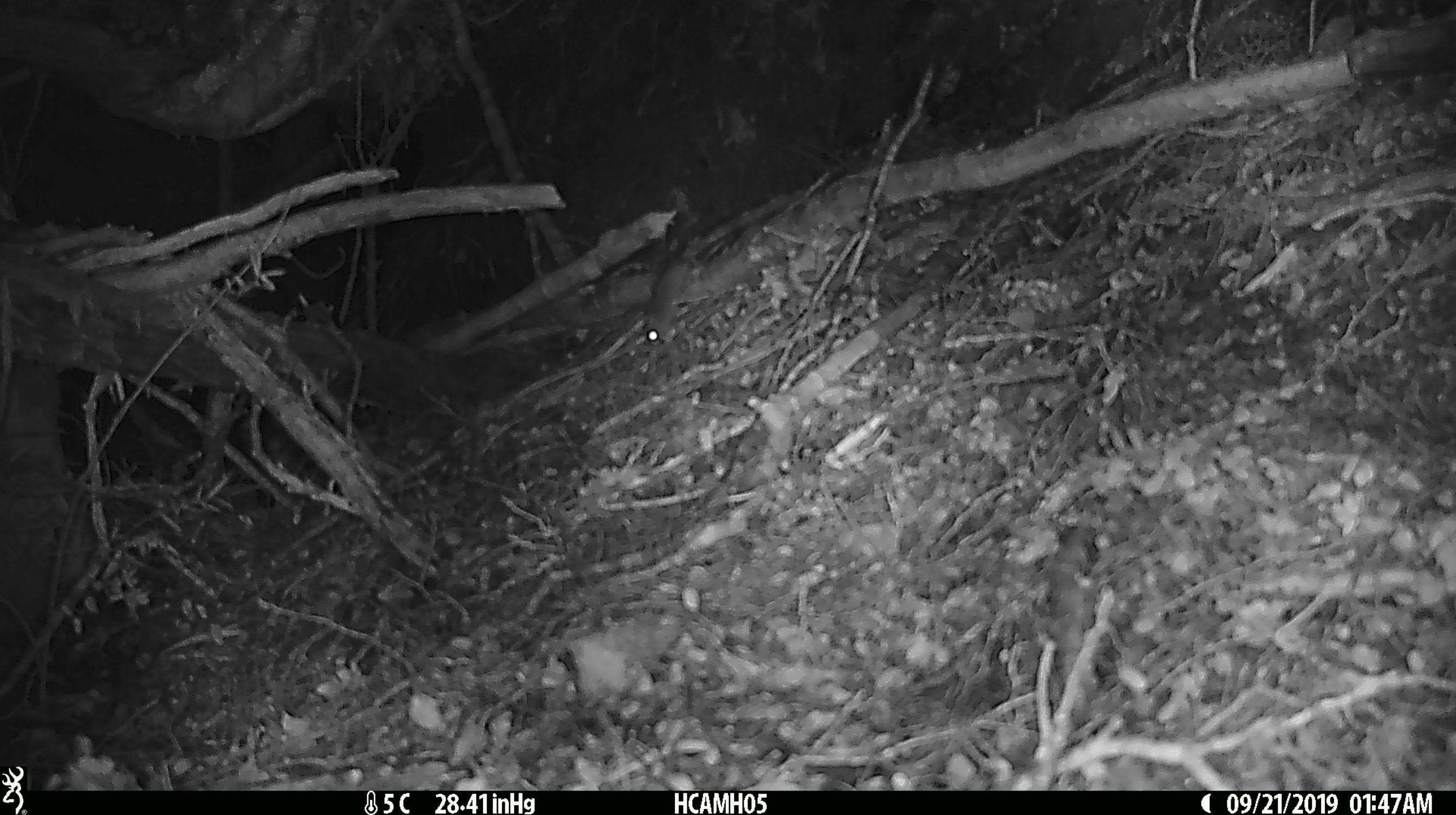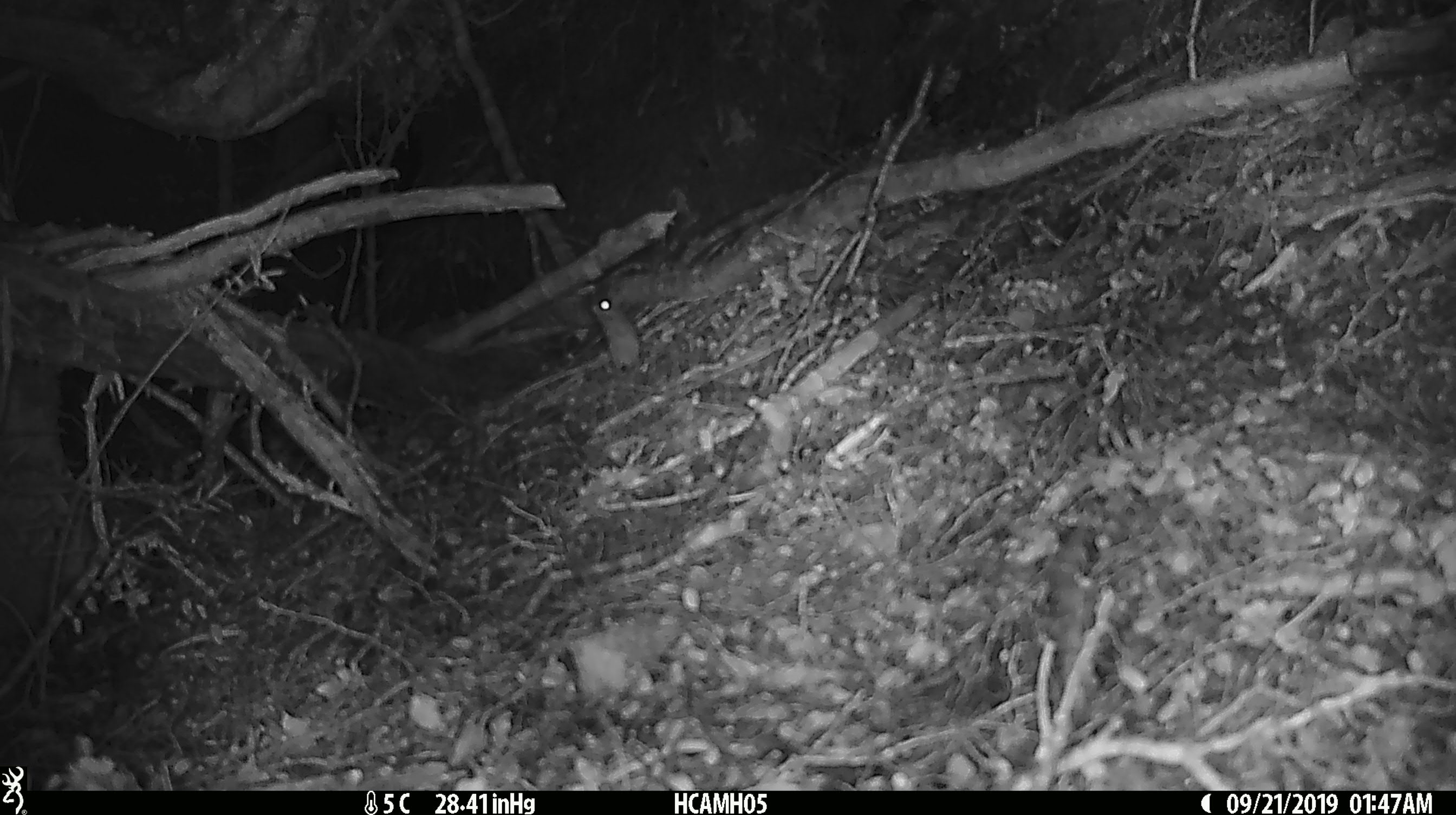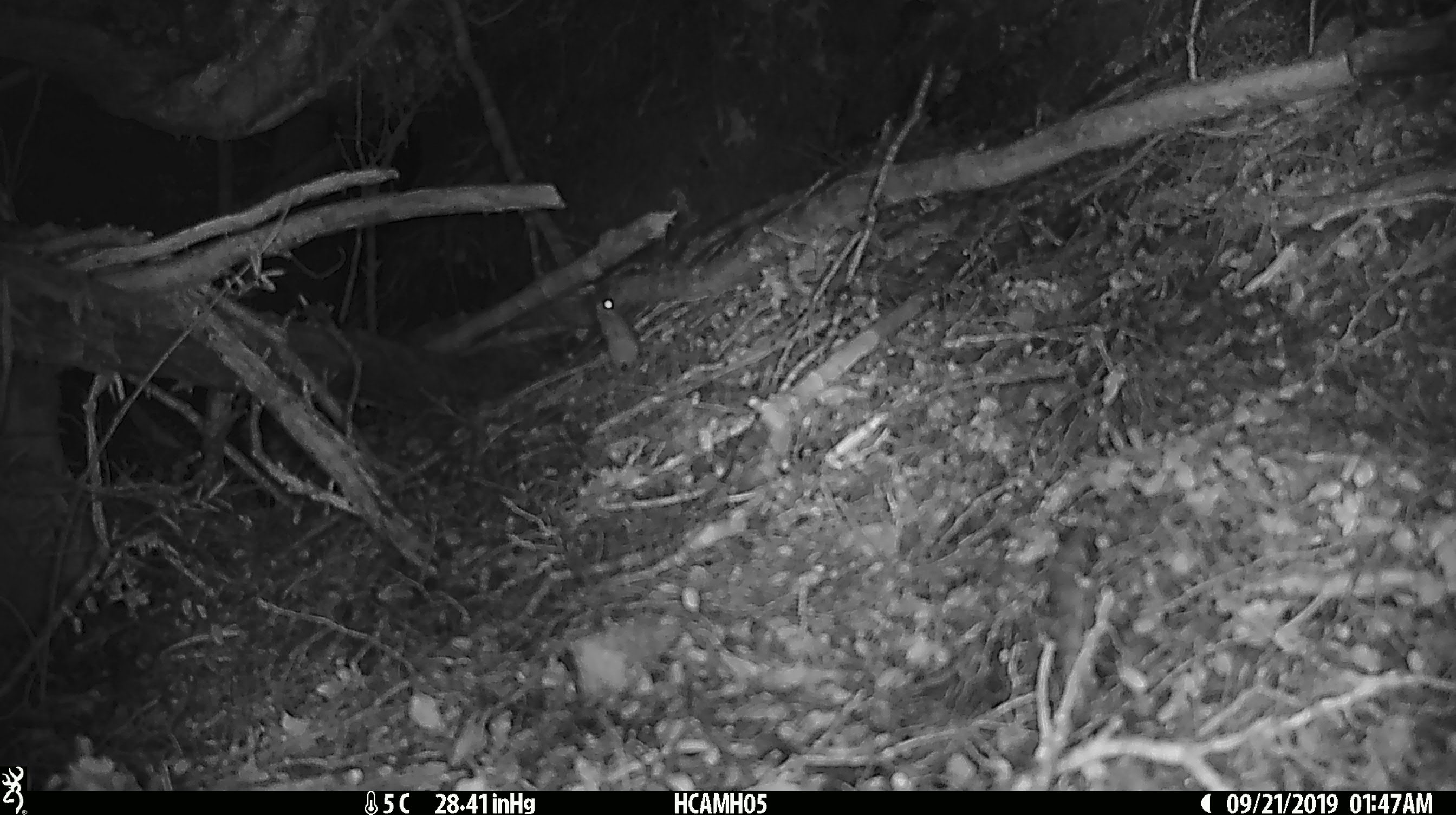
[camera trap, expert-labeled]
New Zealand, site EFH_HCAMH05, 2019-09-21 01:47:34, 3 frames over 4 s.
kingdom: Animalia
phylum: Chordata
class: Mammalia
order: Rodentia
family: Muridae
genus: Mus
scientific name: Mus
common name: mouse